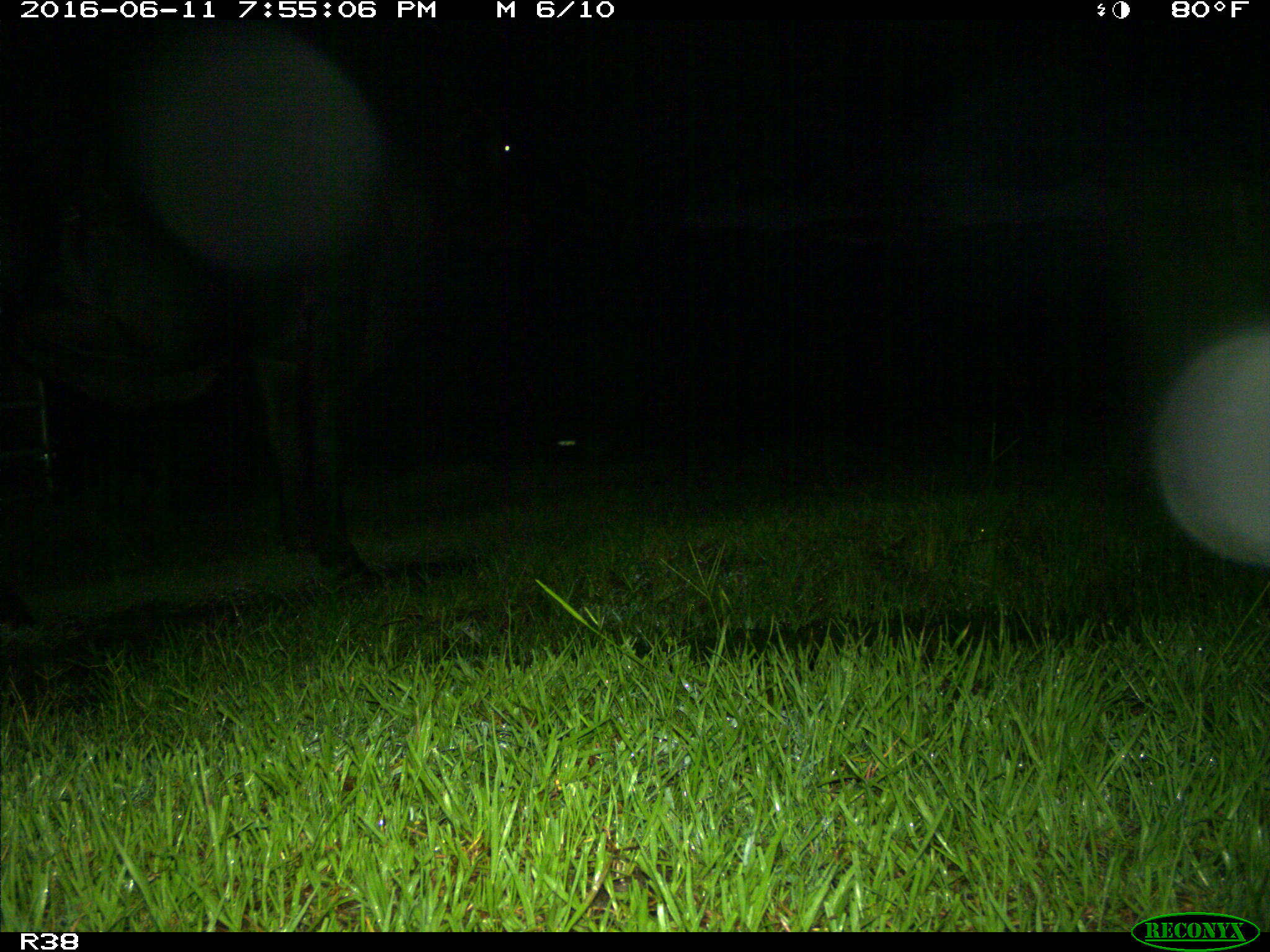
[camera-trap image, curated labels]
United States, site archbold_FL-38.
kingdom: Animalia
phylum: Chordata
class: Mammalia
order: Artiodactyla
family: Bovidae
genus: Bos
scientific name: Bos taurus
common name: domestic cow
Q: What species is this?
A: Bos taurus (domestic cow).